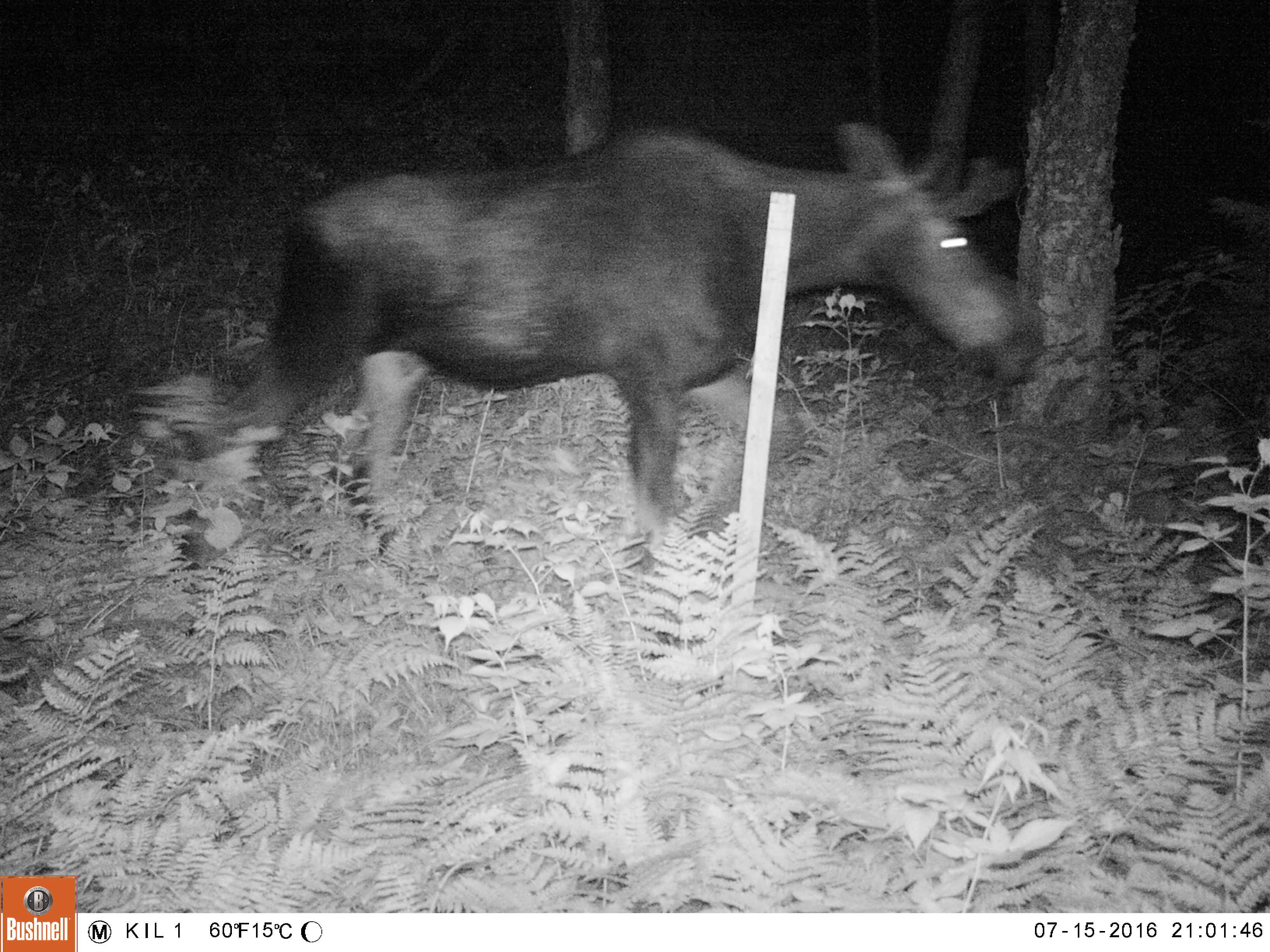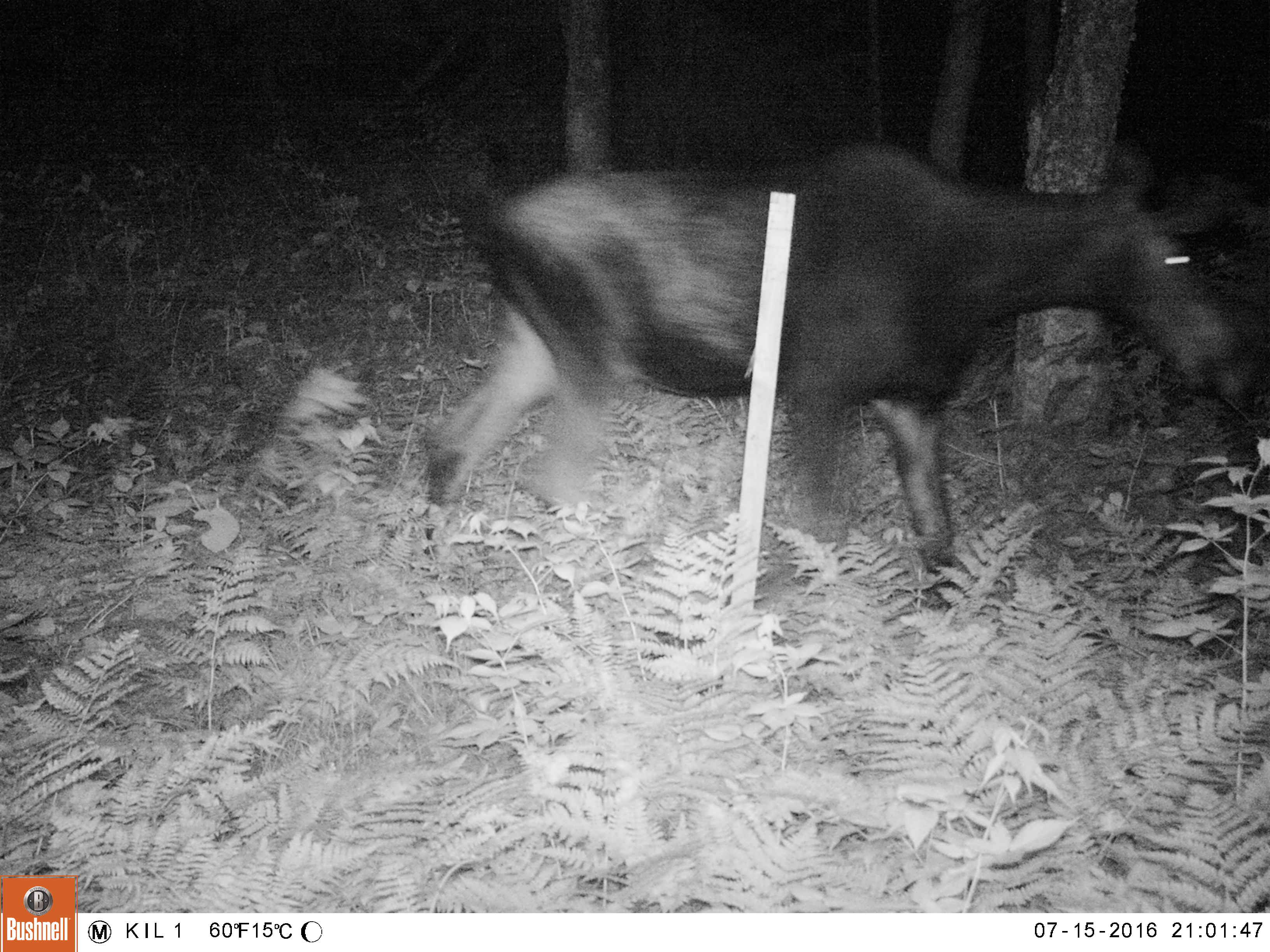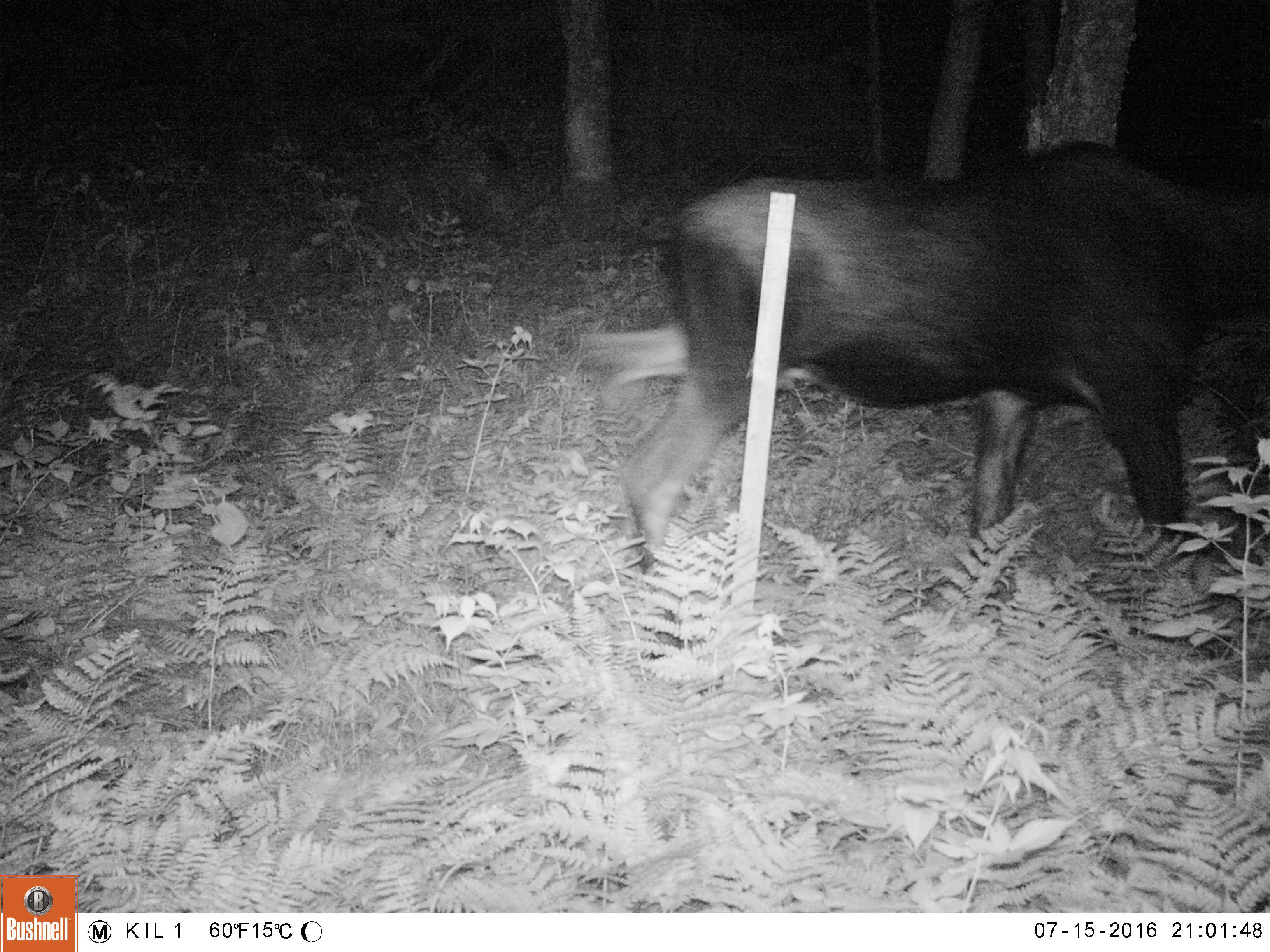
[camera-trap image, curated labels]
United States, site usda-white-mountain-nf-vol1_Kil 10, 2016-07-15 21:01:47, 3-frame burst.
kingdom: Animalia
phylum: Chordata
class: Mammalia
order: Artiodactyla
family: Cervidae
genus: Alces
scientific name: Alces alces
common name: moose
Moose (Alces alces).